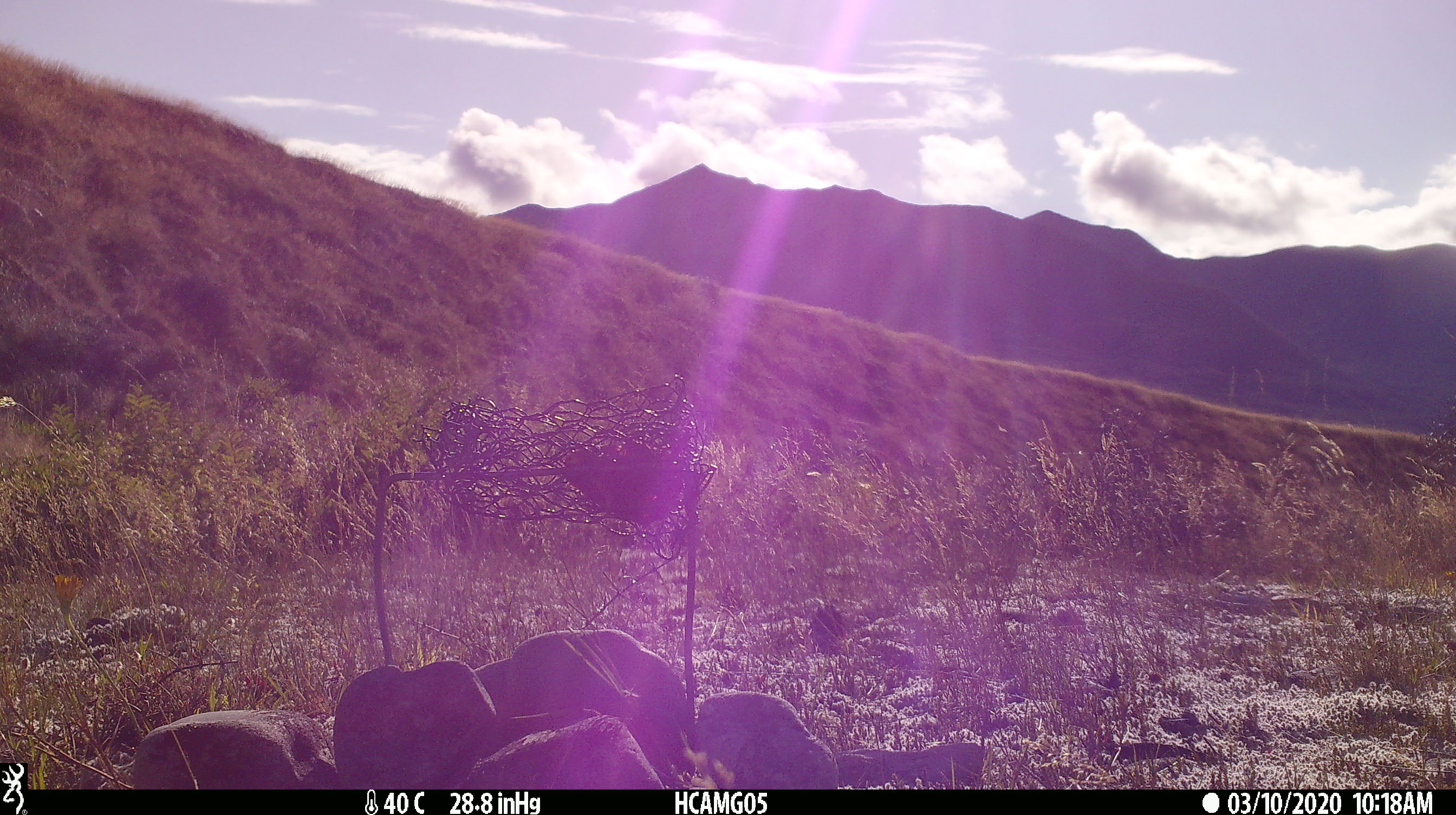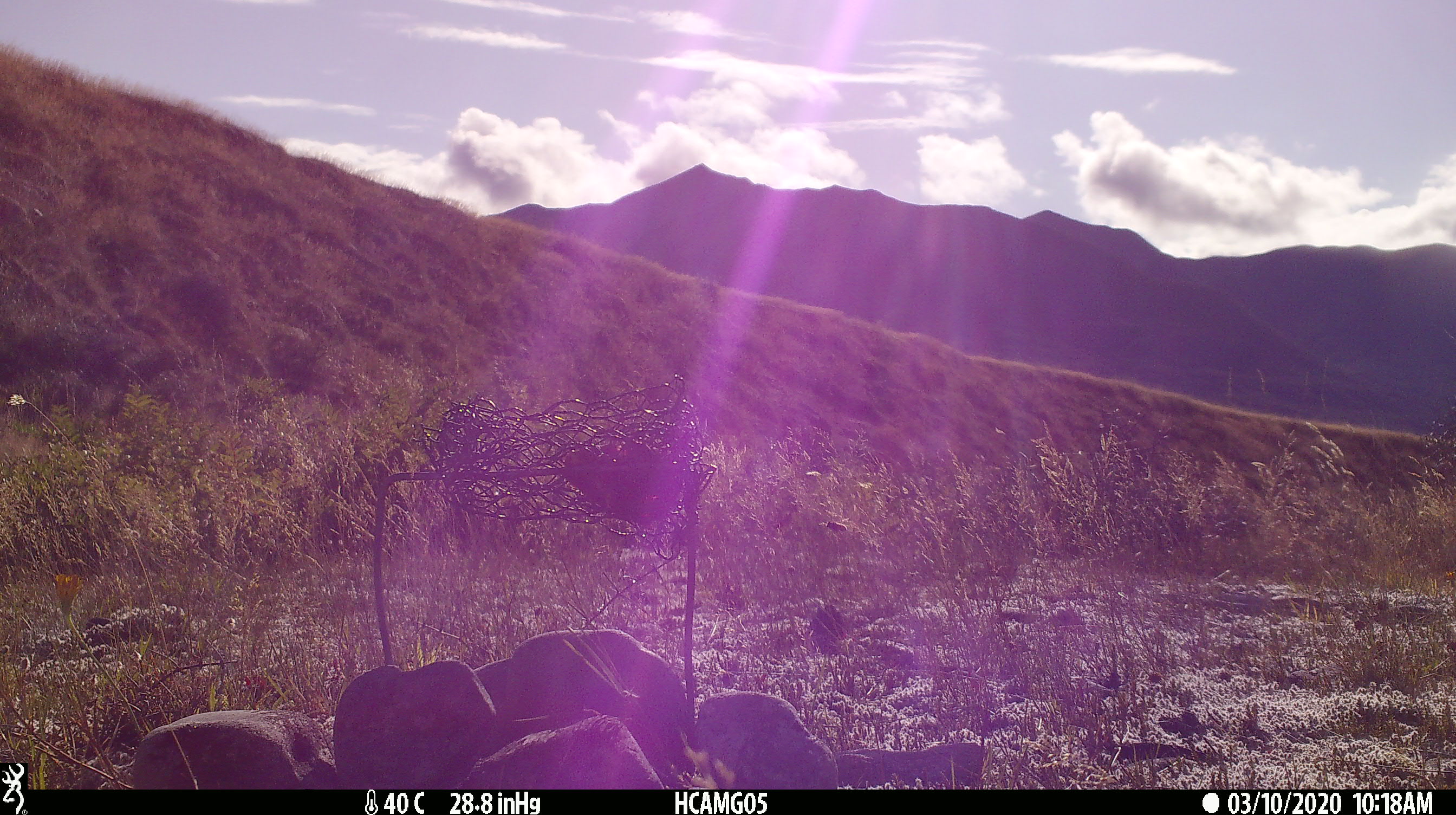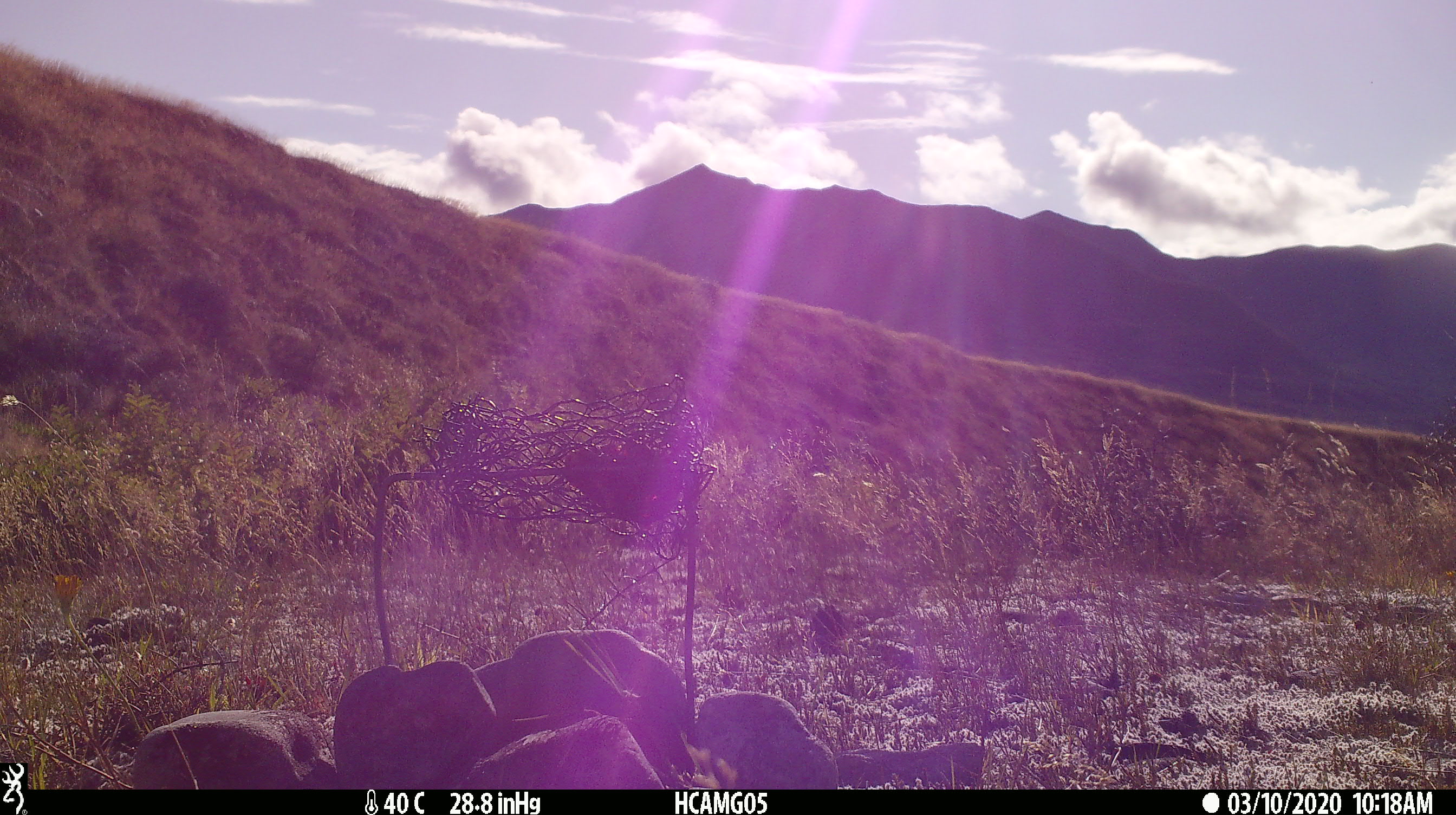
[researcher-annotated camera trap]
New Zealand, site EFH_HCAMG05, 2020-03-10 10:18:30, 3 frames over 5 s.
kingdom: Animalia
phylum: Chordata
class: Mammalia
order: Rodentia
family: Muridae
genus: Rattus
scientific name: Rattus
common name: rat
Rat (Rattus).